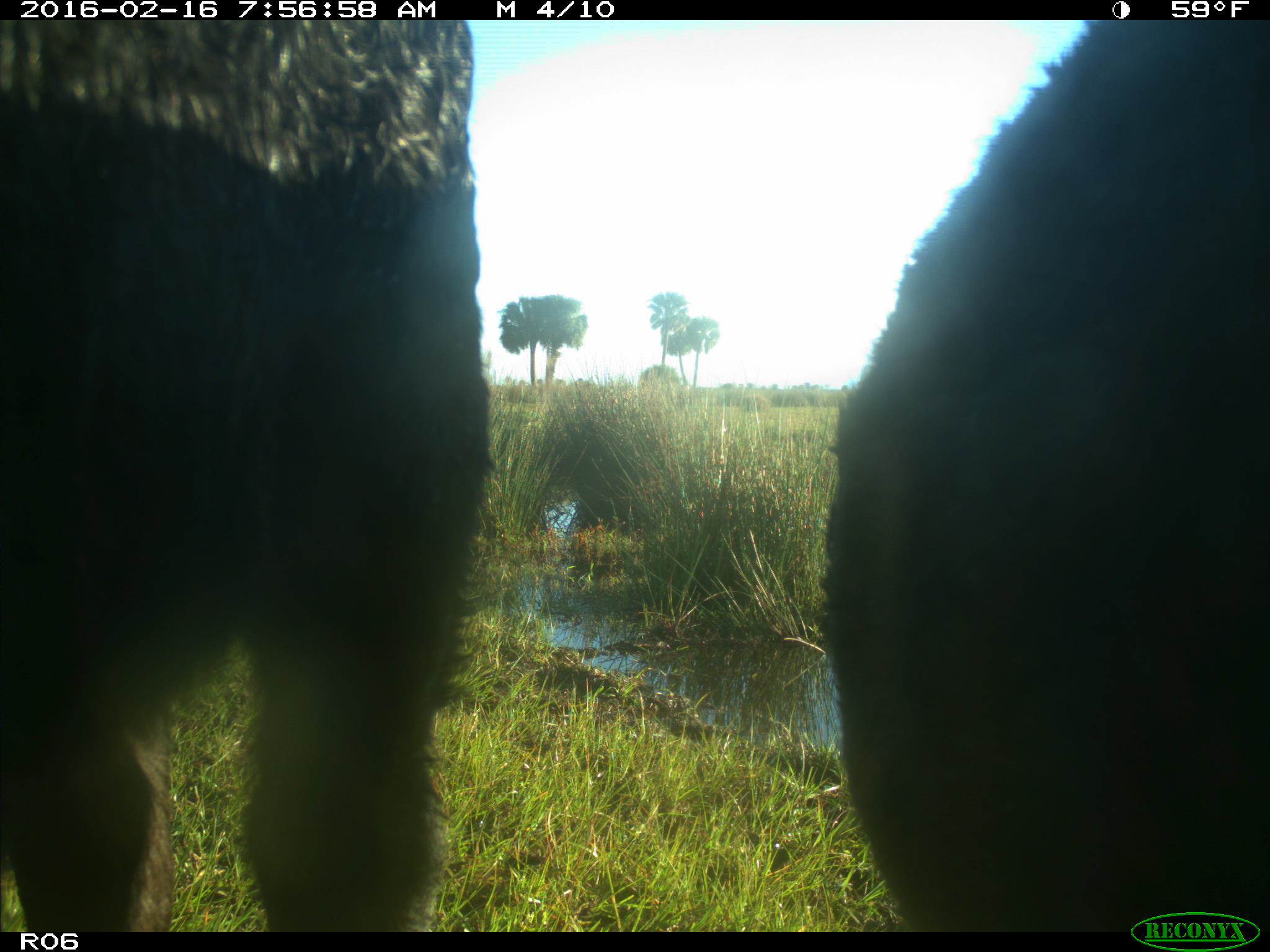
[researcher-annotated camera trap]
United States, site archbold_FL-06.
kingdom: Animalia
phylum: Chordata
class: Mammalia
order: Artiodactyla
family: Bovidae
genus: Bos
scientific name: Bos taurus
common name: domestic cow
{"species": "Bos taurus (domestic cow)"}